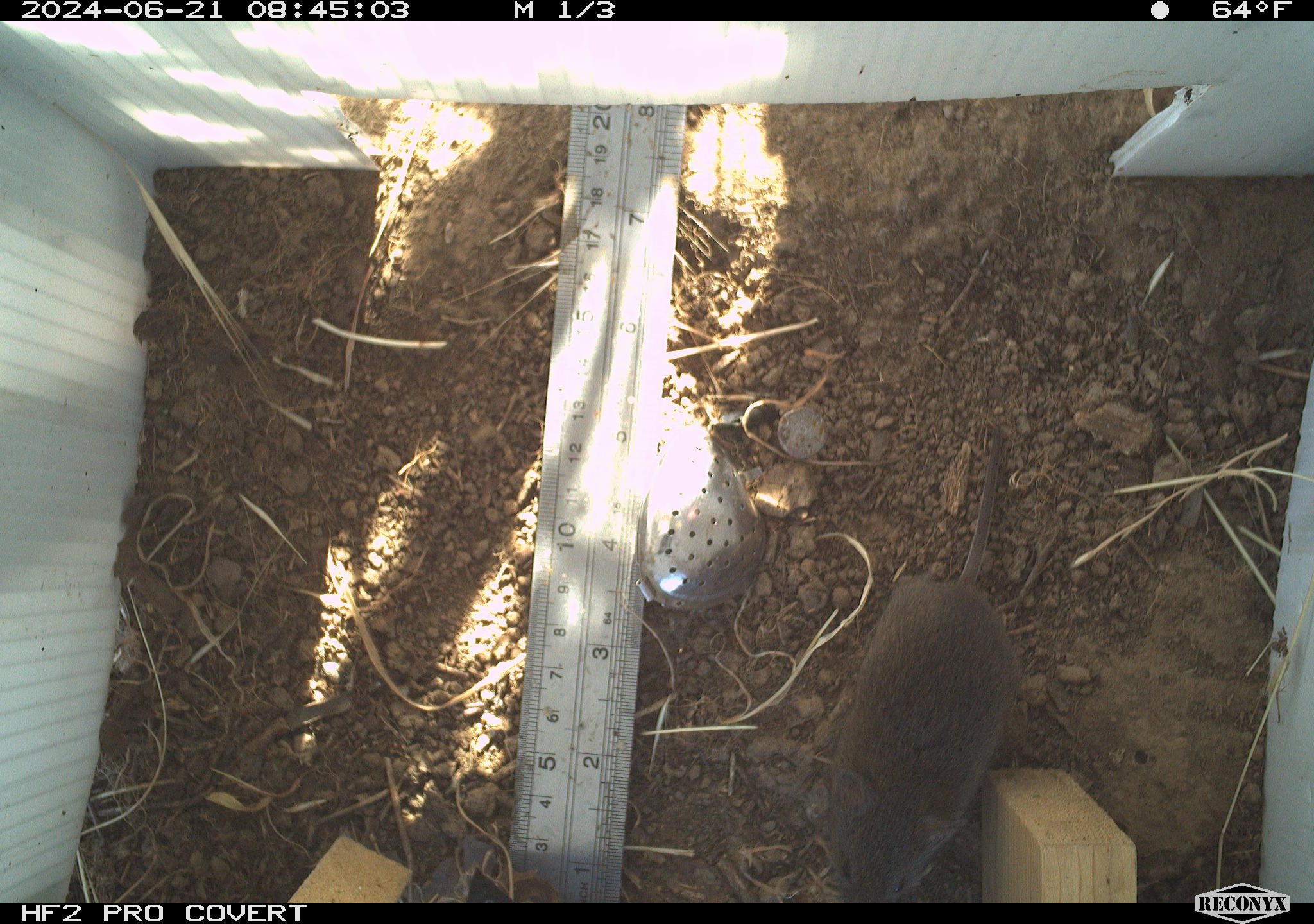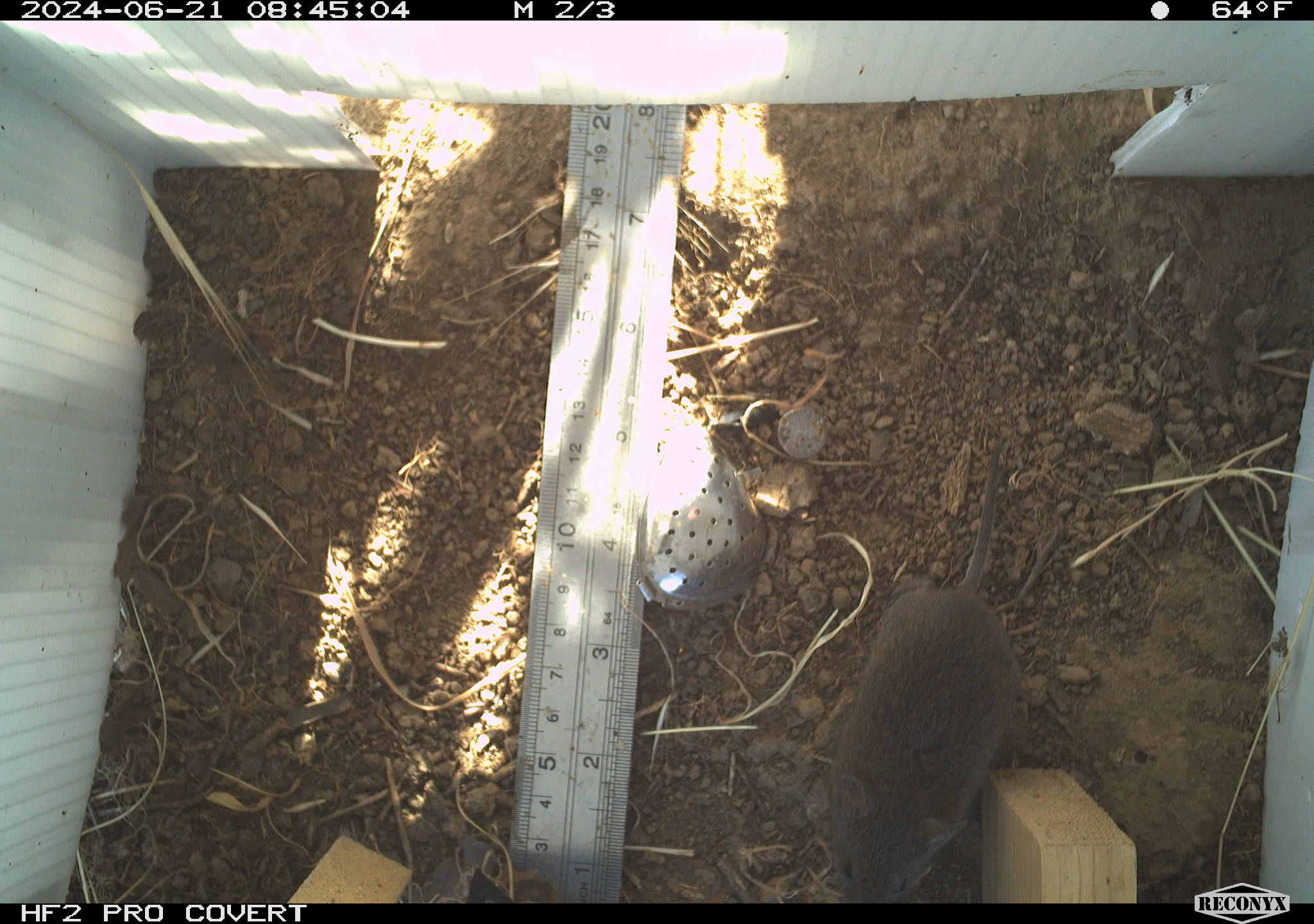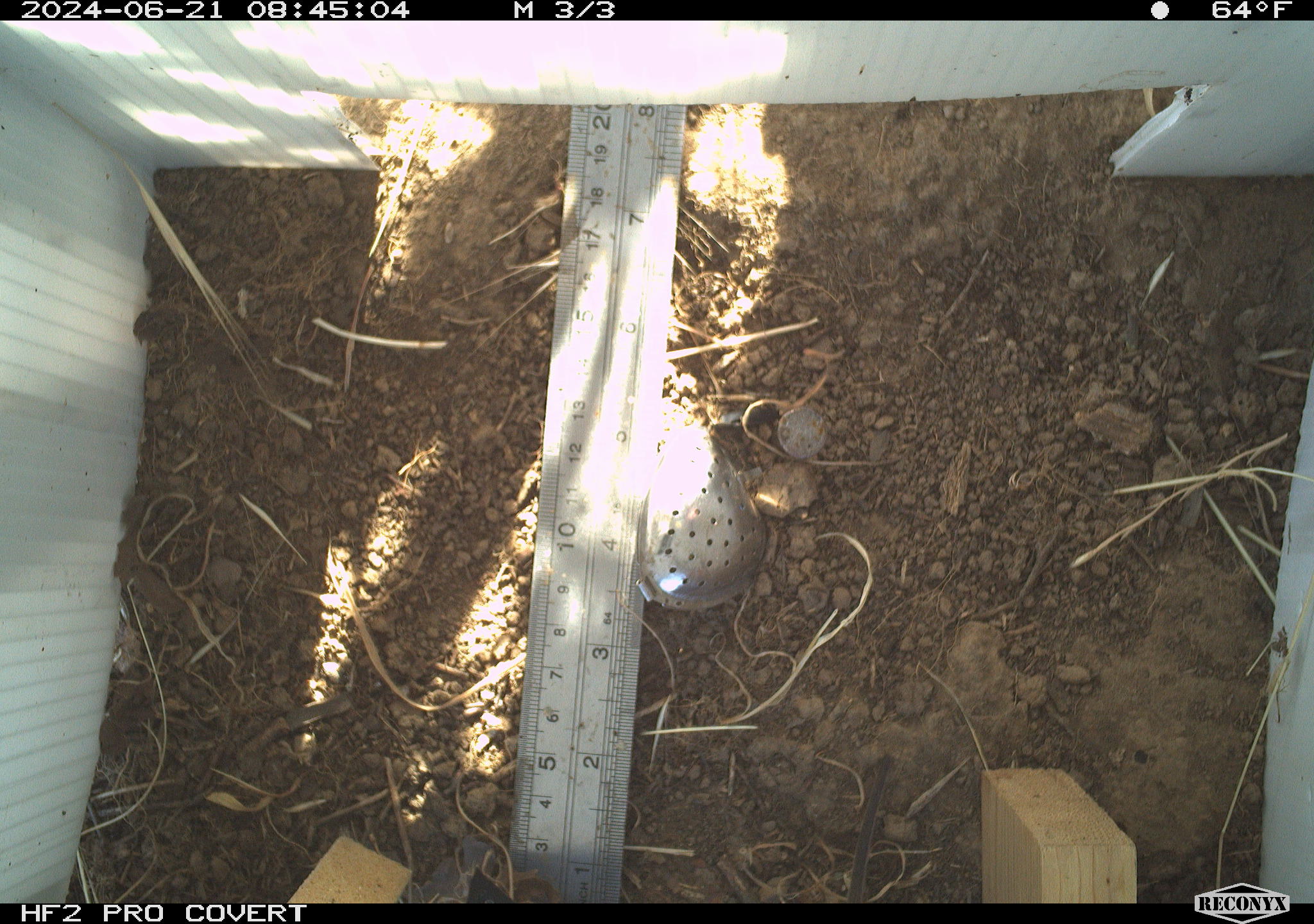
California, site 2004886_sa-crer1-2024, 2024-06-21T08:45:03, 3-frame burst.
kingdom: Animalia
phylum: Chordata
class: Mammalia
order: Rodentia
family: Cricetidae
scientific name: Arvicolinae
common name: voles, lemmings, and muskrats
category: arvicolinae subfamily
Arvicolinae subfamily (voles, lemmings, and muskrats) (Arvicolinae).